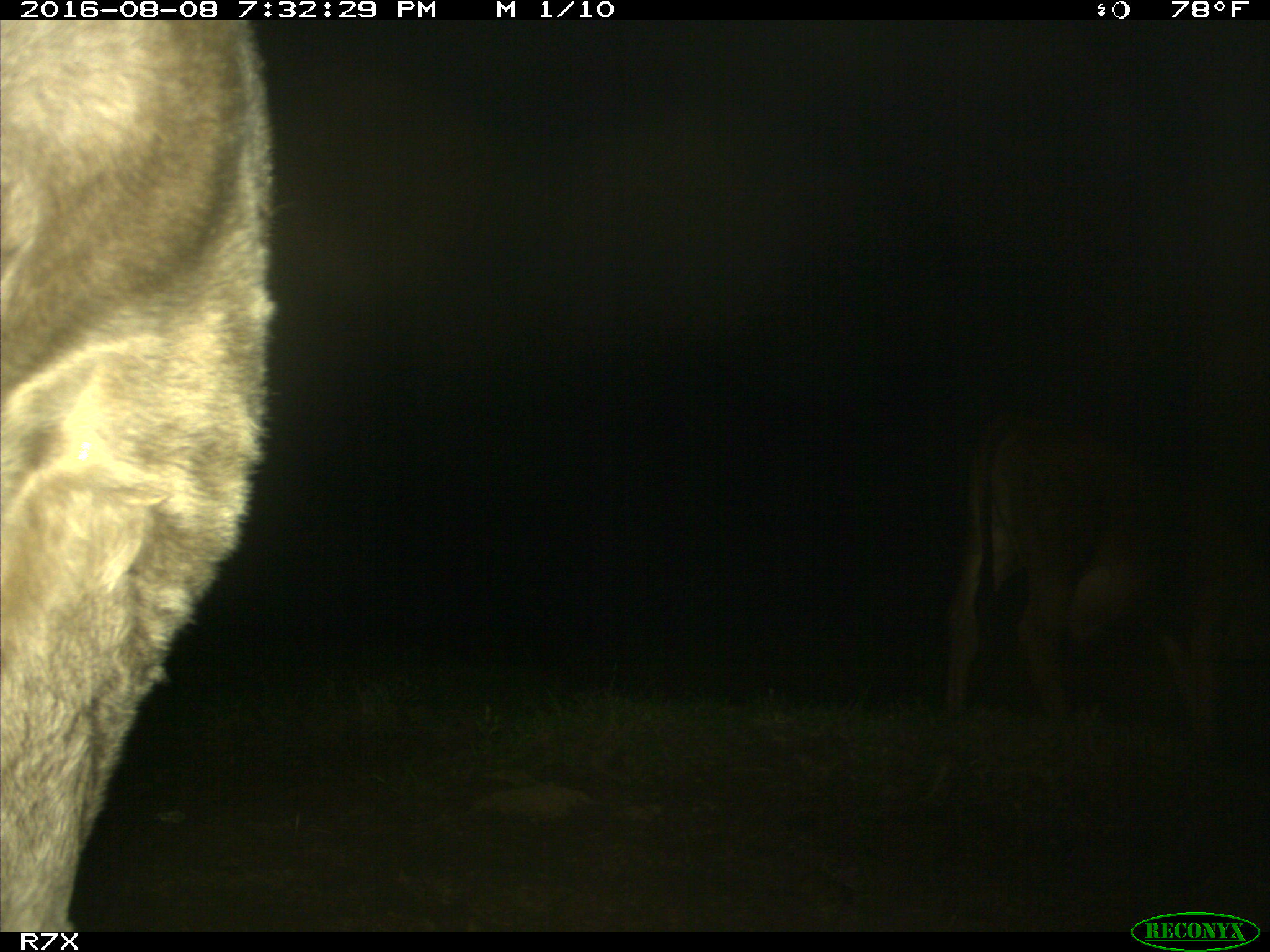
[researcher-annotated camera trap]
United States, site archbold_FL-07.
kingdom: Animalia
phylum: Chordata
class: Mammalia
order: Artiodactyla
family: Bovidae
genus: Bos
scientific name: Bos taurus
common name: domestic cow